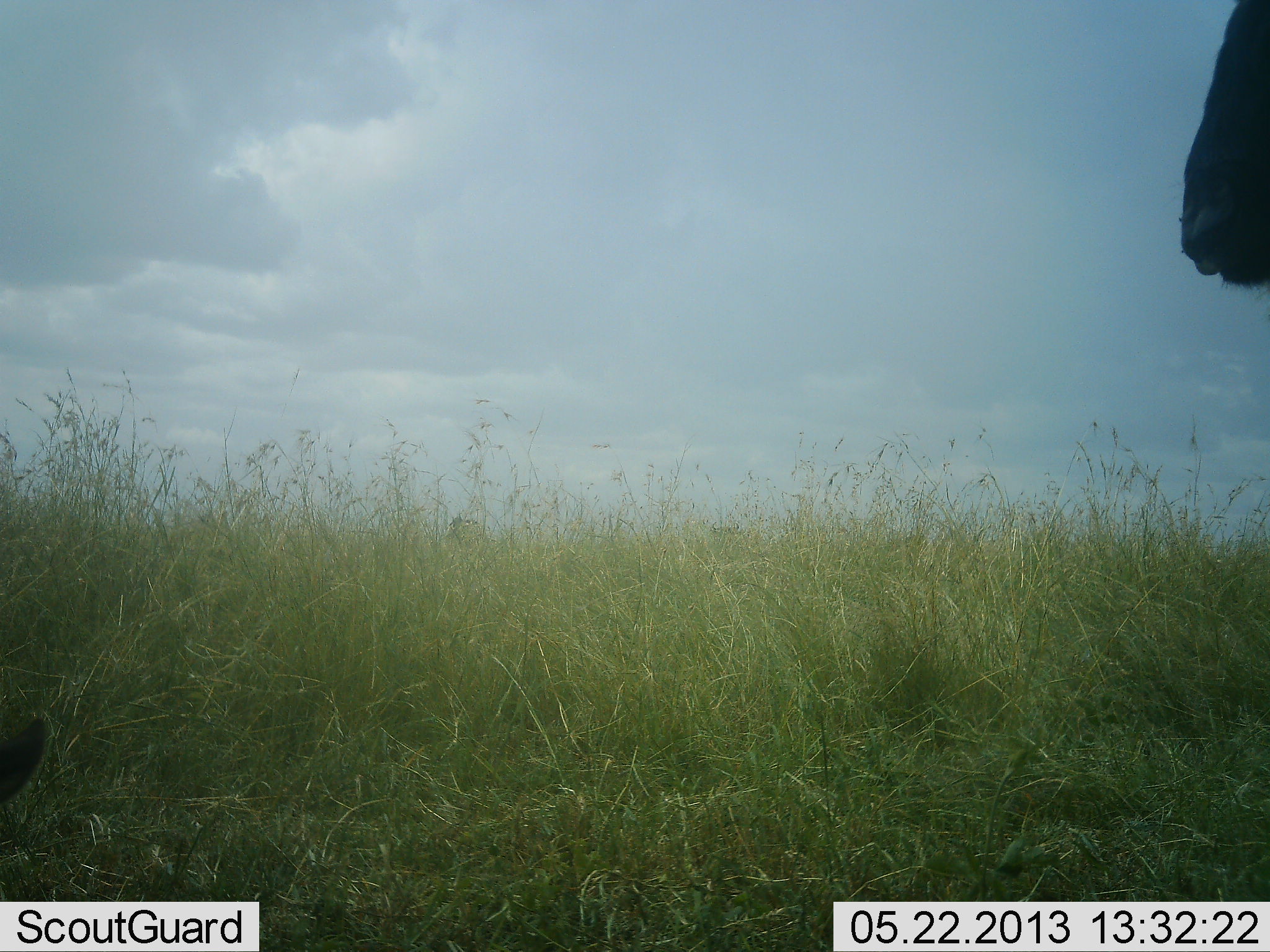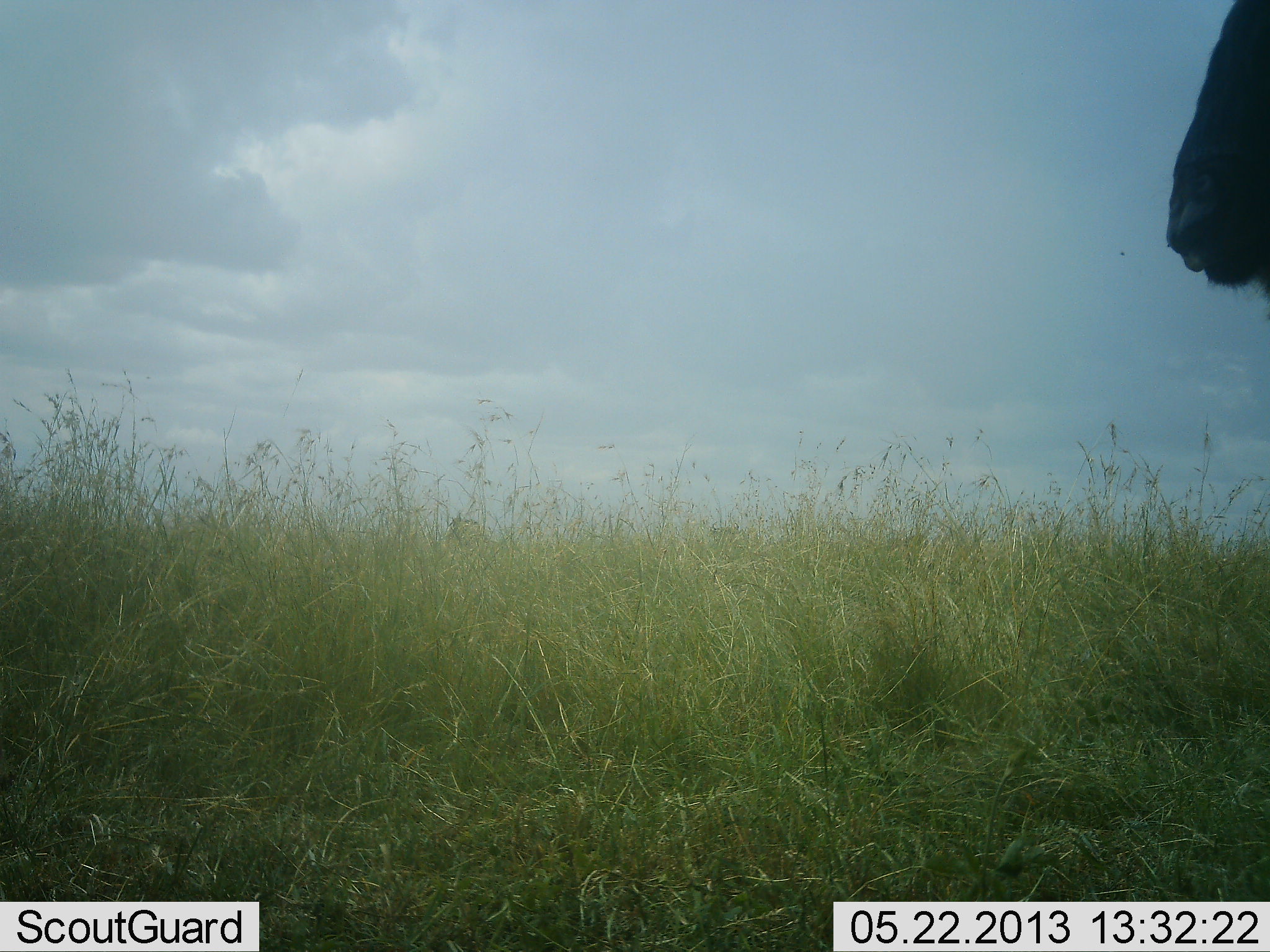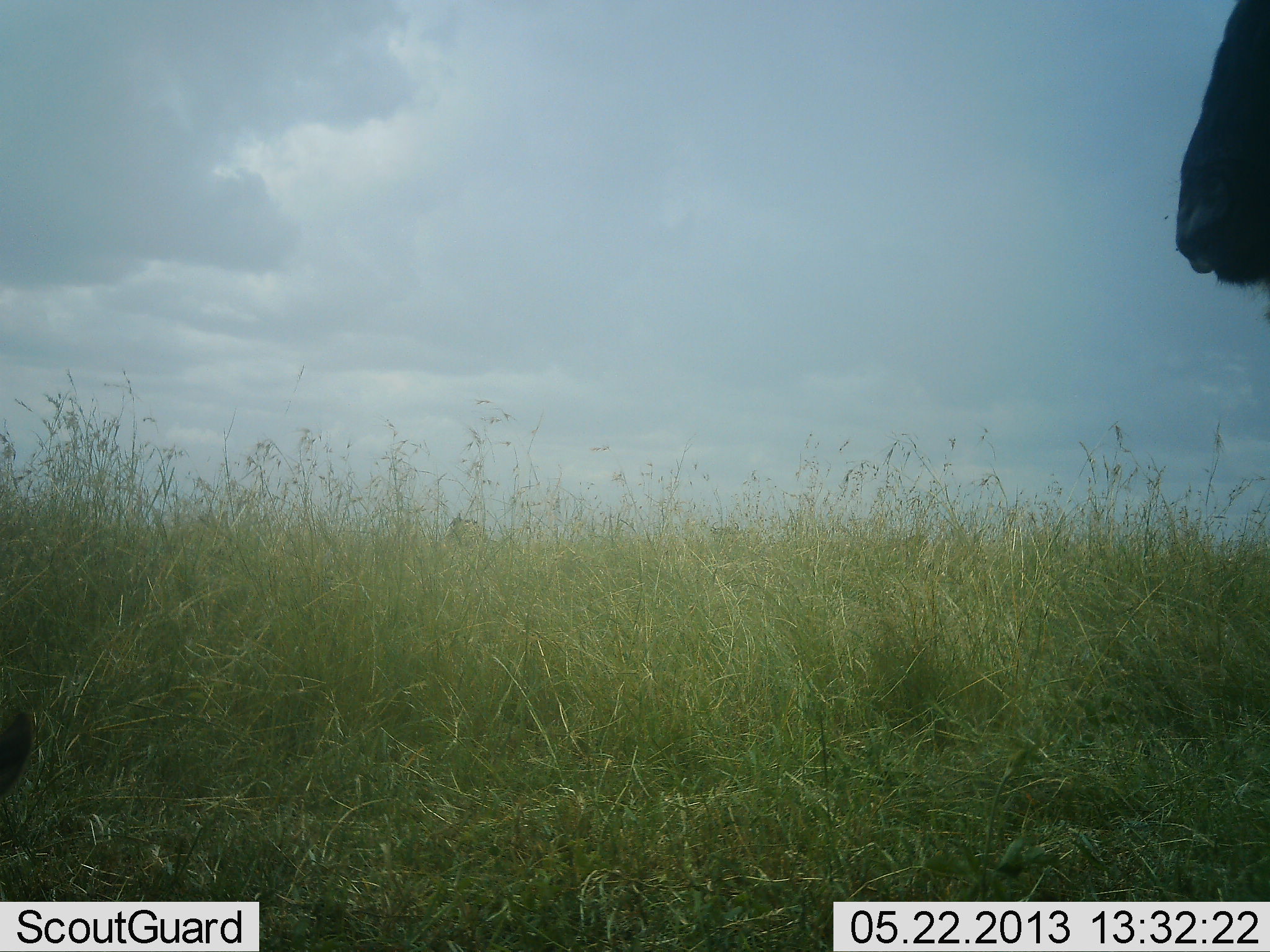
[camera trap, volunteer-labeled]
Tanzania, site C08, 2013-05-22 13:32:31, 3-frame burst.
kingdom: Animalia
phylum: Chordata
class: Mammalia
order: Artiodactyla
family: Bovidae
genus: Connochaetes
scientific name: Connochaetes taurinus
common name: blue wildebeest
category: wildebeest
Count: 1.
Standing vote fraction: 88%.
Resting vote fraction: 17%.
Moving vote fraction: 12%.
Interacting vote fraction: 0%.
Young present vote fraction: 0%.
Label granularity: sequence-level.